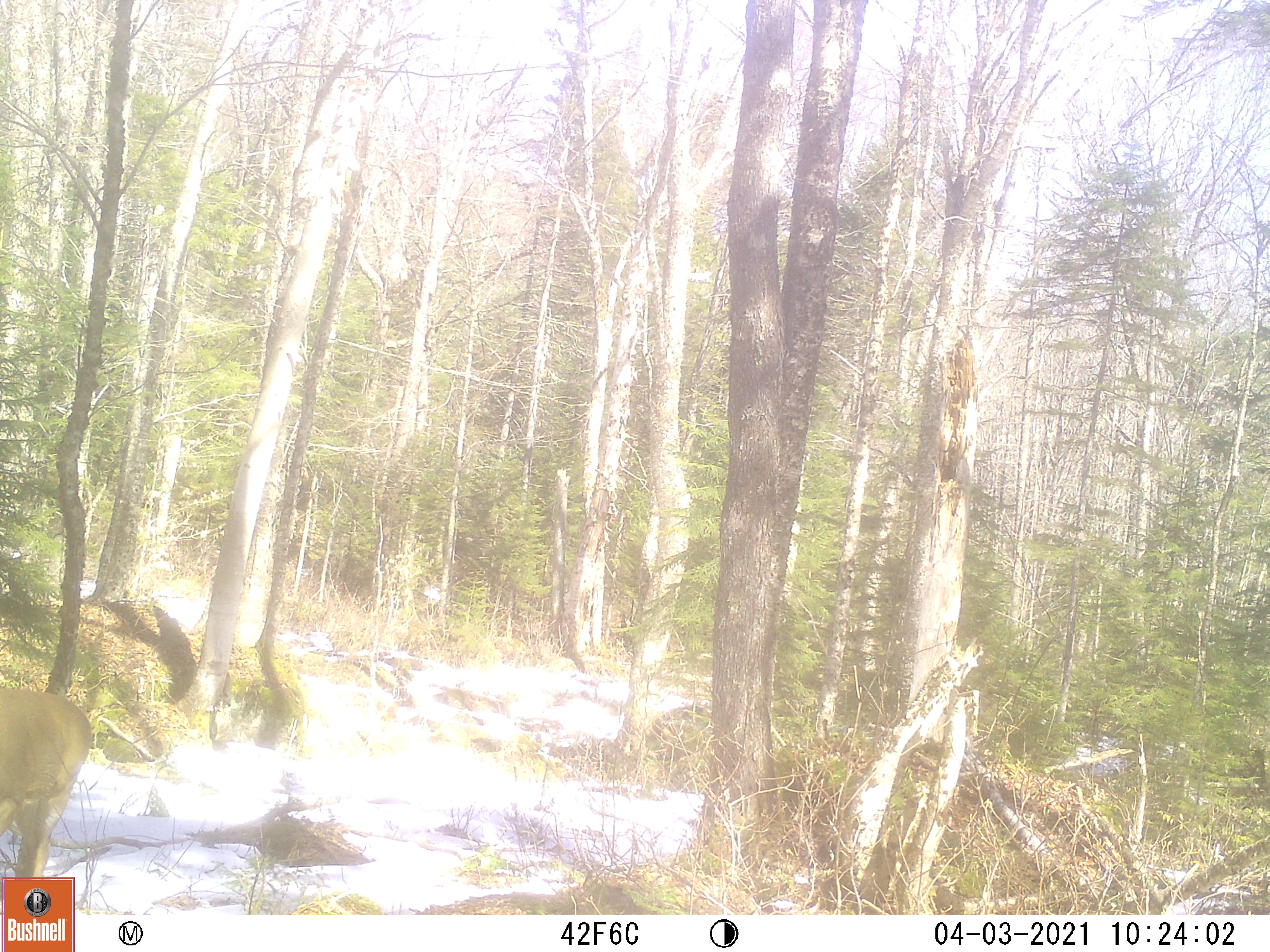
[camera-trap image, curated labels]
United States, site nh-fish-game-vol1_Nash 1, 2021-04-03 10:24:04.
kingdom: Animalia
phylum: Chordata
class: Mammalia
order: Artiodactyla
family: Cervidae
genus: Odocoileus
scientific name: Odocoileus virginianus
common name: white-tailed deer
White-tailed deer (Odocoileus virginianus).